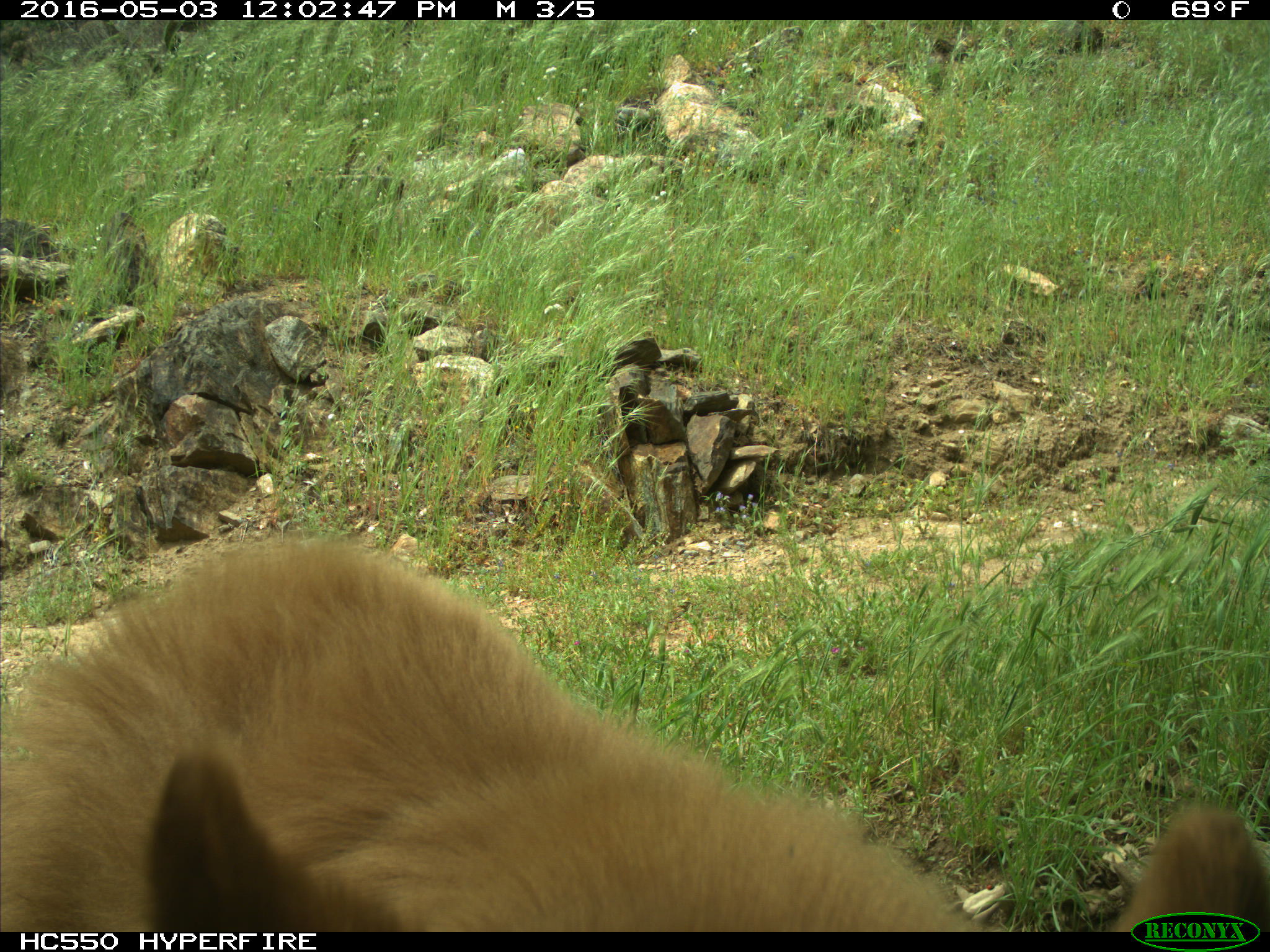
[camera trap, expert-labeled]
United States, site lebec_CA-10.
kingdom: Animalia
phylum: Chordata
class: Mammalia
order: Carnivora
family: Ursidae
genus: Ursus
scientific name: Ursus americanus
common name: american black bear